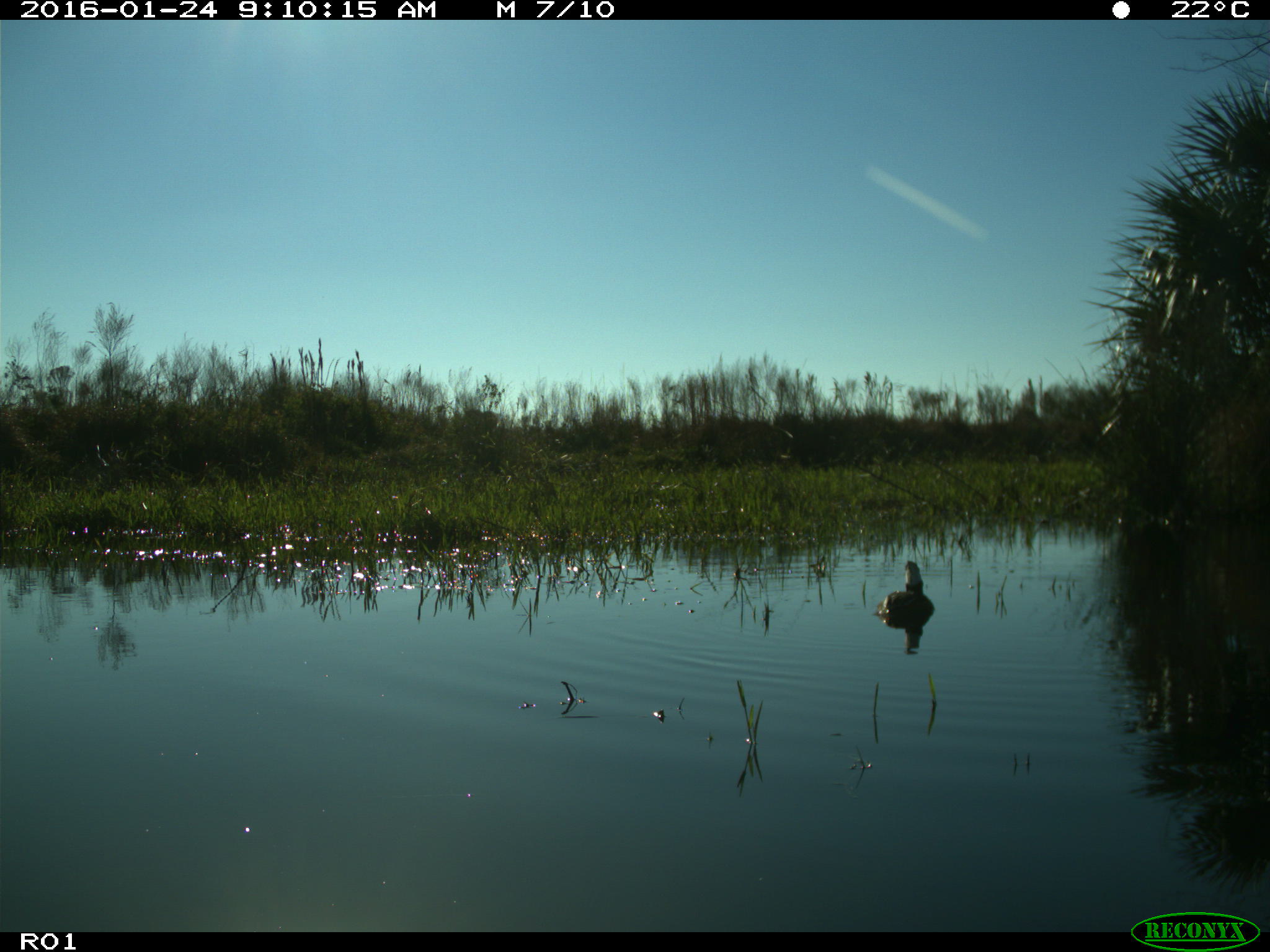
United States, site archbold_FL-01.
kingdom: Animalia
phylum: Chordata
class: Aves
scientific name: Aves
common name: birds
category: unidentified bird